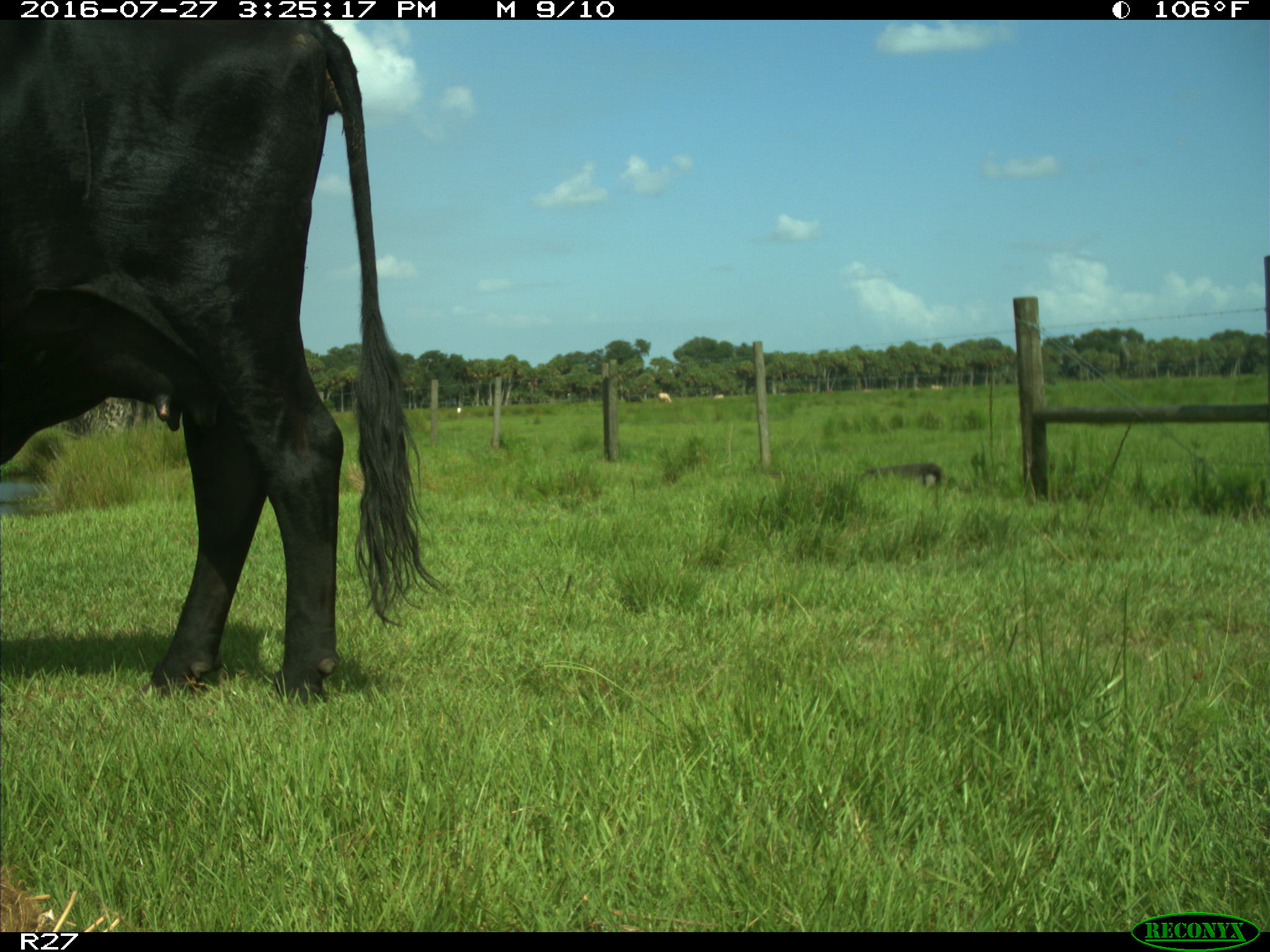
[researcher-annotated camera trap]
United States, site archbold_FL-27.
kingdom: Animalia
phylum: Chordata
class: Mammalia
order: Artiodactyla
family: Bovidae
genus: Bos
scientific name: Bos taurus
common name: domestic cow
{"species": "Bos taurus (domestic cow)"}